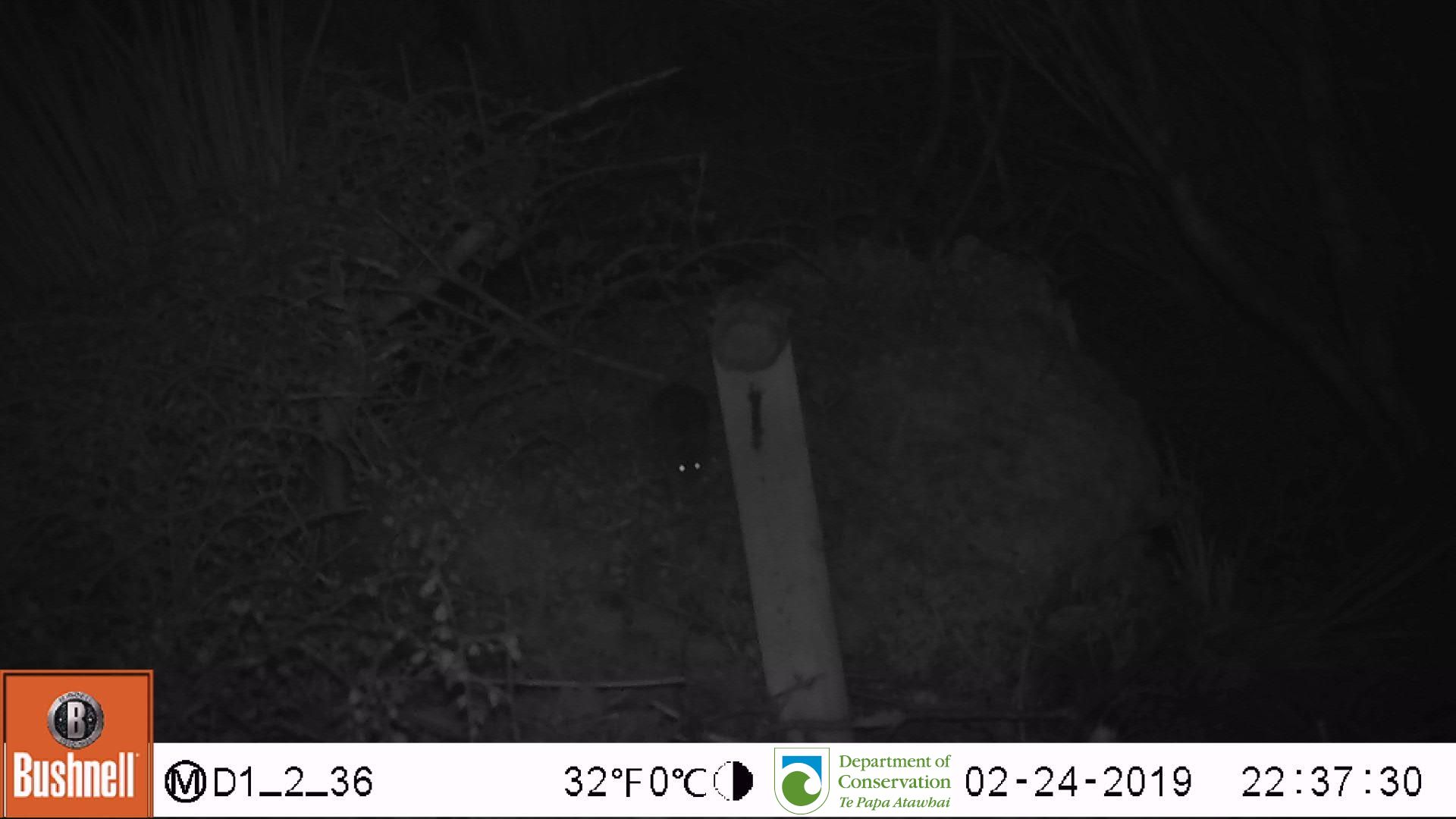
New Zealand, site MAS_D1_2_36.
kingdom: Animalia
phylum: Chordata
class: Mammalia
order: Rodentia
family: Muridae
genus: Mus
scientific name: Mus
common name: mouse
Mouse (Mus).